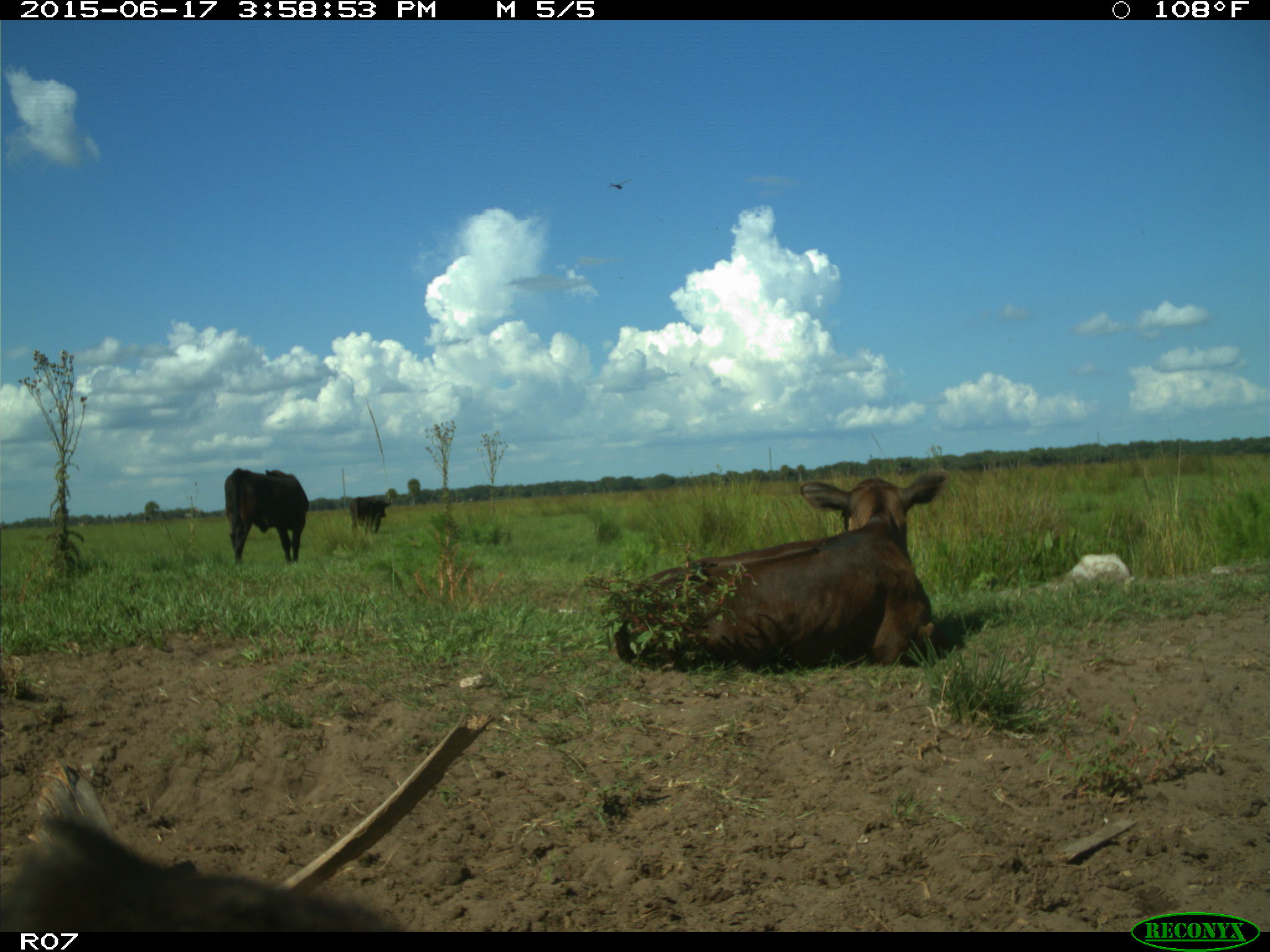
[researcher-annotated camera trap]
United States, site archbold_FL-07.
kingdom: Animalia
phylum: Chordata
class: Mammalia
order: Artiodactyla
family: Bovidae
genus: Bos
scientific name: Bos taurus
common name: domestic cow